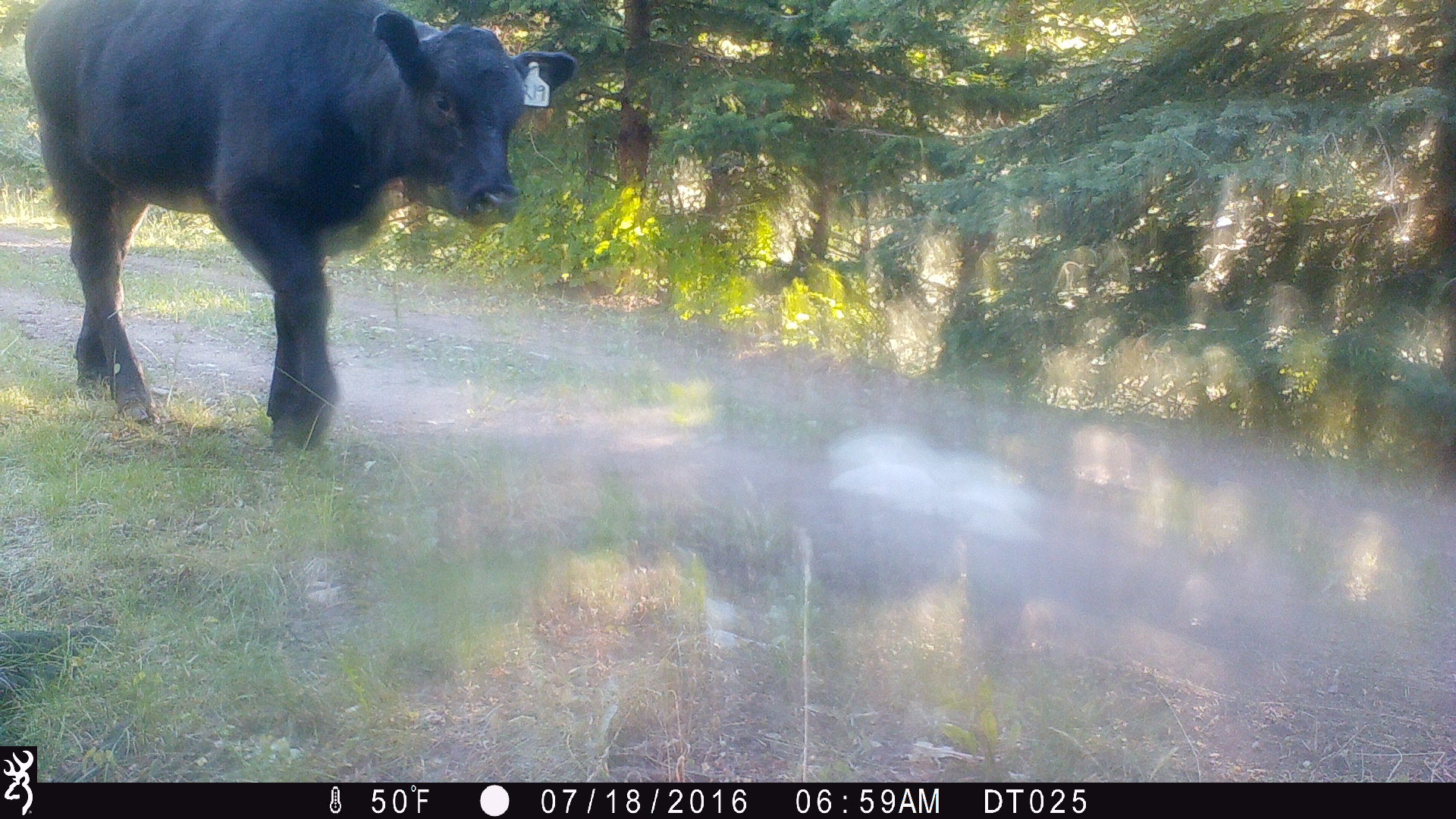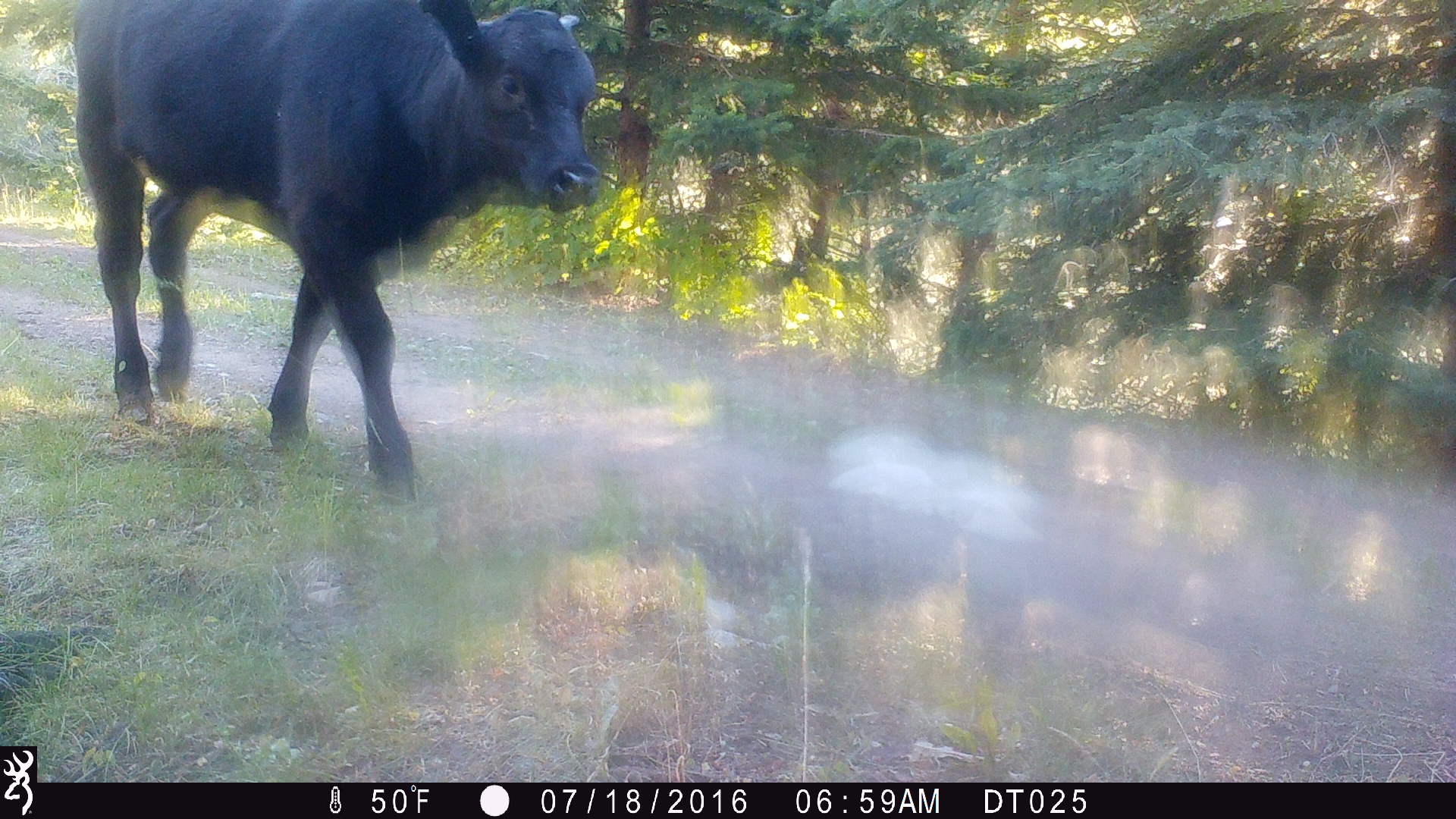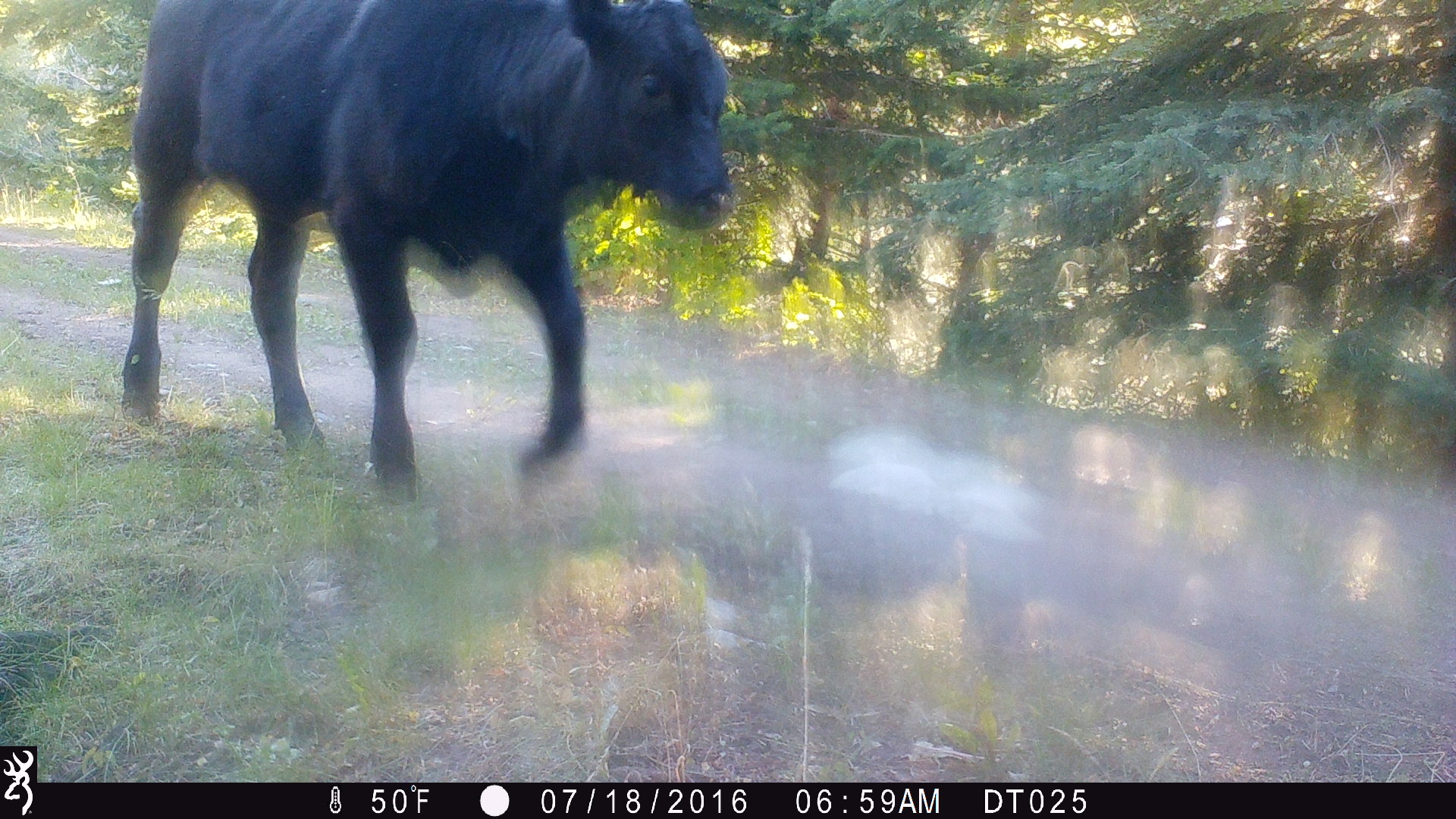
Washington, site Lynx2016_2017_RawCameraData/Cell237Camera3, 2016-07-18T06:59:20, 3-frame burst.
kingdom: Animalia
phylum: Chordata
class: Mammalia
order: Artiodactyla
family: Bovidae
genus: Bos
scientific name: Bos taurus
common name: domestic cattle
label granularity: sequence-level